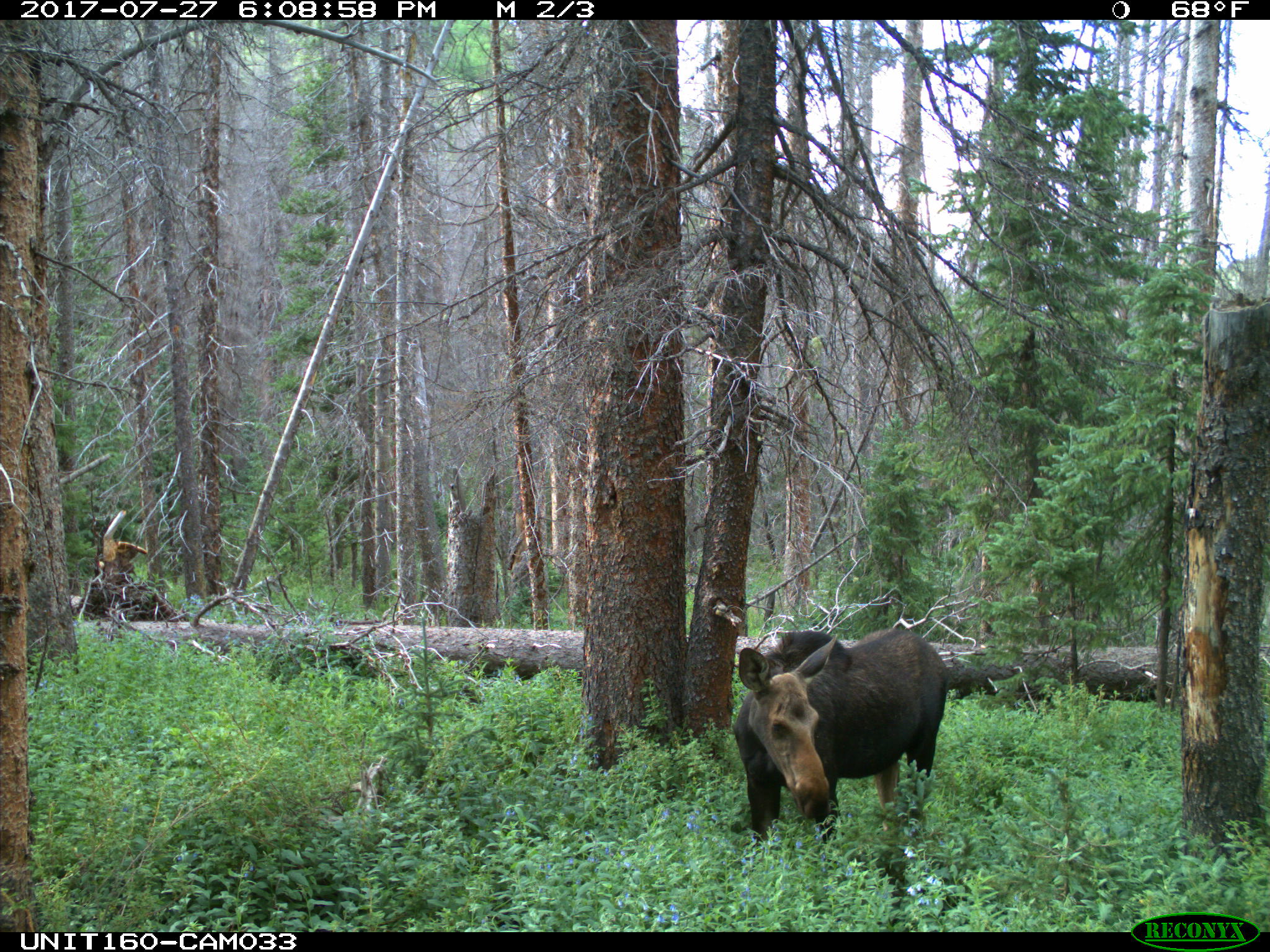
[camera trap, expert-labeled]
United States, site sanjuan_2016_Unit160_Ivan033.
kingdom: Animalia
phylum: Chordata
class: Mammalia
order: Artiodactyla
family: Cervidae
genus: Alces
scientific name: Alces alces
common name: moose